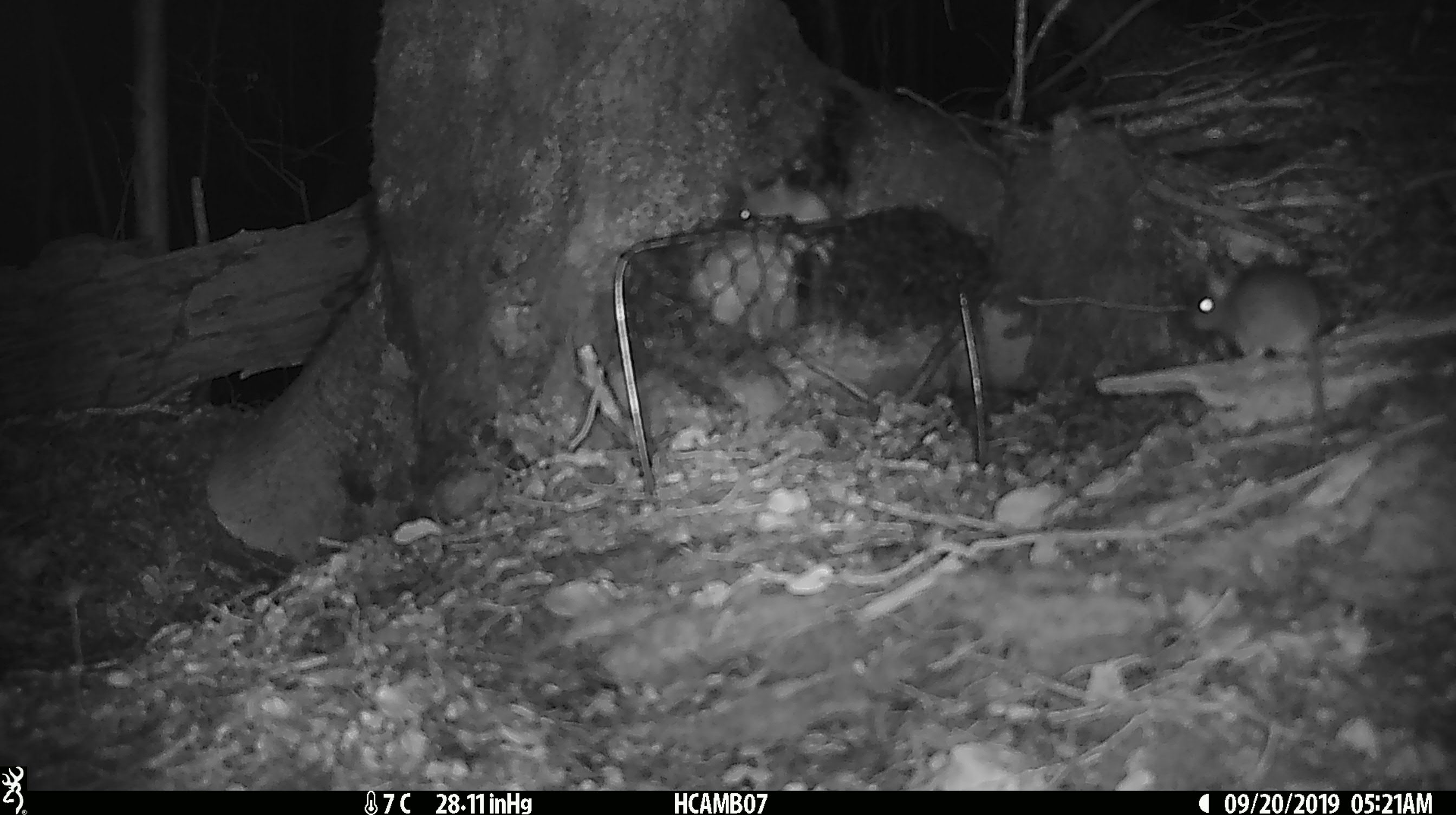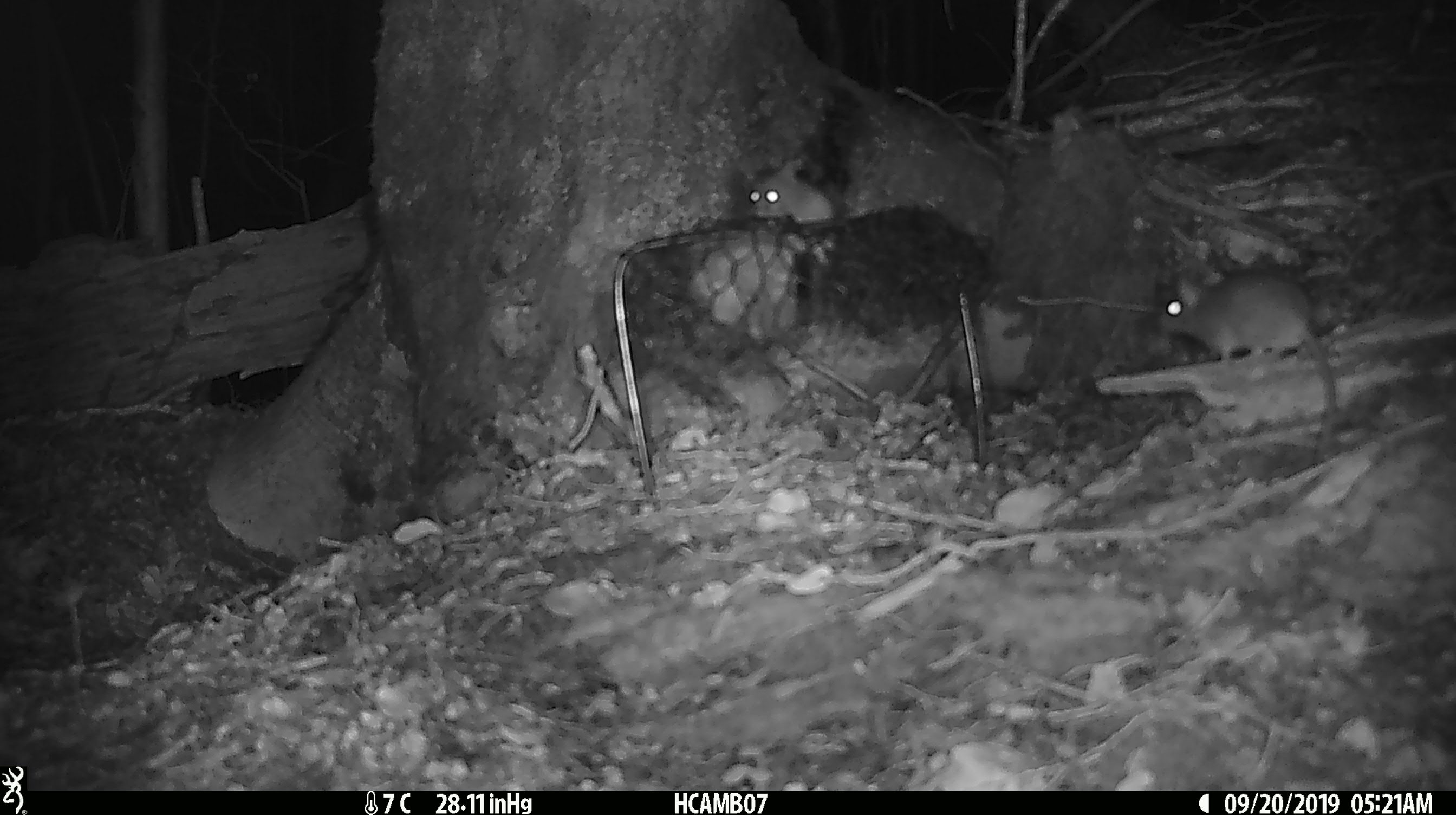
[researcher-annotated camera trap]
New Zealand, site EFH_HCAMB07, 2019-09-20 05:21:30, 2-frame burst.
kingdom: Animalia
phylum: Chordata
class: Mammalia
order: Rodentia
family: Muridae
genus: Mus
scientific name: Mus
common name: mouse